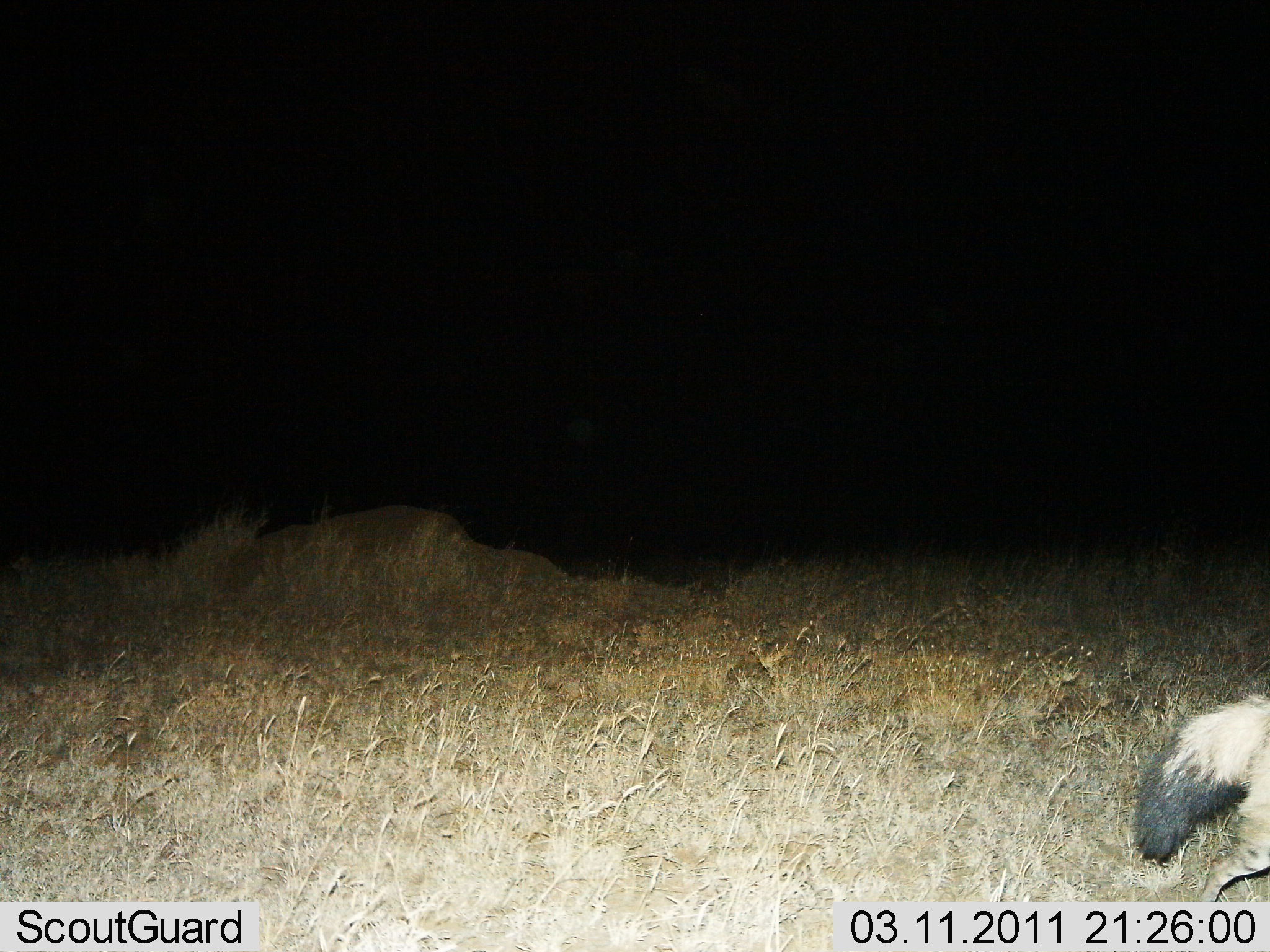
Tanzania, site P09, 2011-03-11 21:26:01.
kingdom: Animalia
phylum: Chordata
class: Mammalia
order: Carnivora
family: Hyaenidae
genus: Proteles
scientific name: Proteles cristatus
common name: aardwolf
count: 1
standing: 0%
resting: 0%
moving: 100%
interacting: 0%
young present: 0%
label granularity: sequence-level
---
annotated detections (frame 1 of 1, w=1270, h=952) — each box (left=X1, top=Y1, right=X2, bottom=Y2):
animal: (left=1128, top=691, right=1270, bottom=902)